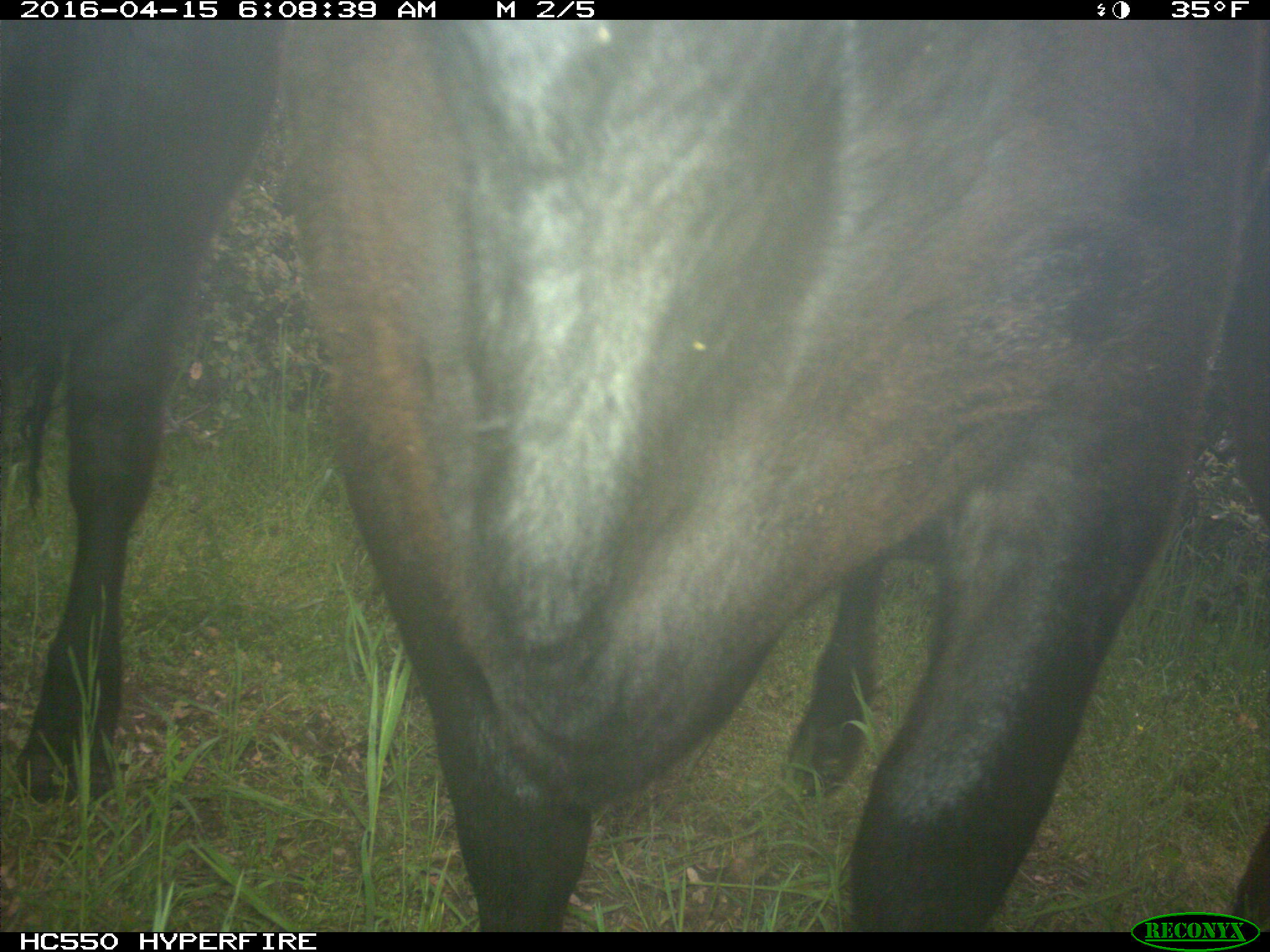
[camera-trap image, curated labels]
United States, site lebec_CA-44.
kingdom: Animalia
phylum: Chordata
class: Mammalia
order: Artiodactyla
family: Bovidae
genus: Bos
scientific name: Bos taurus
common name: domestic cow